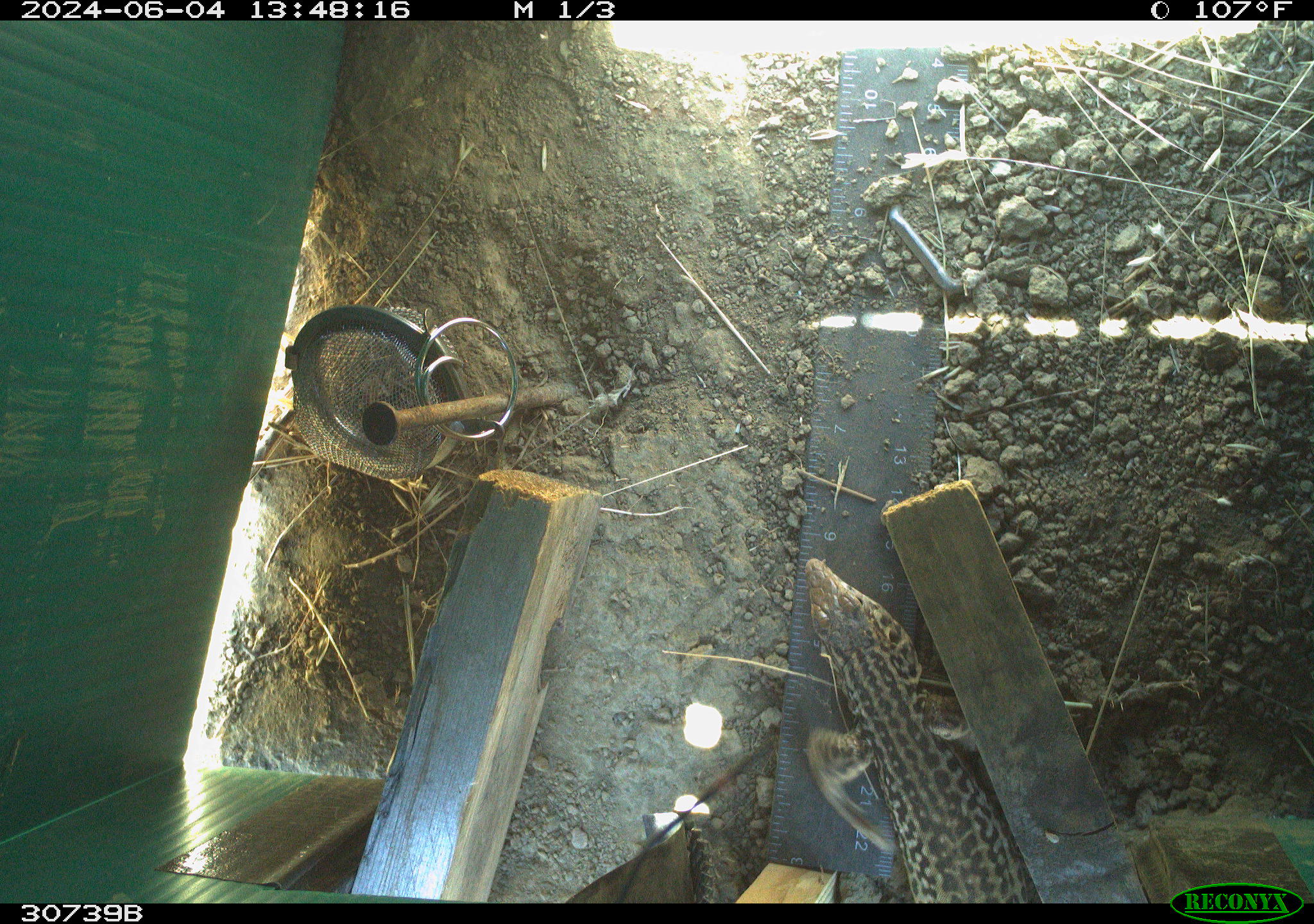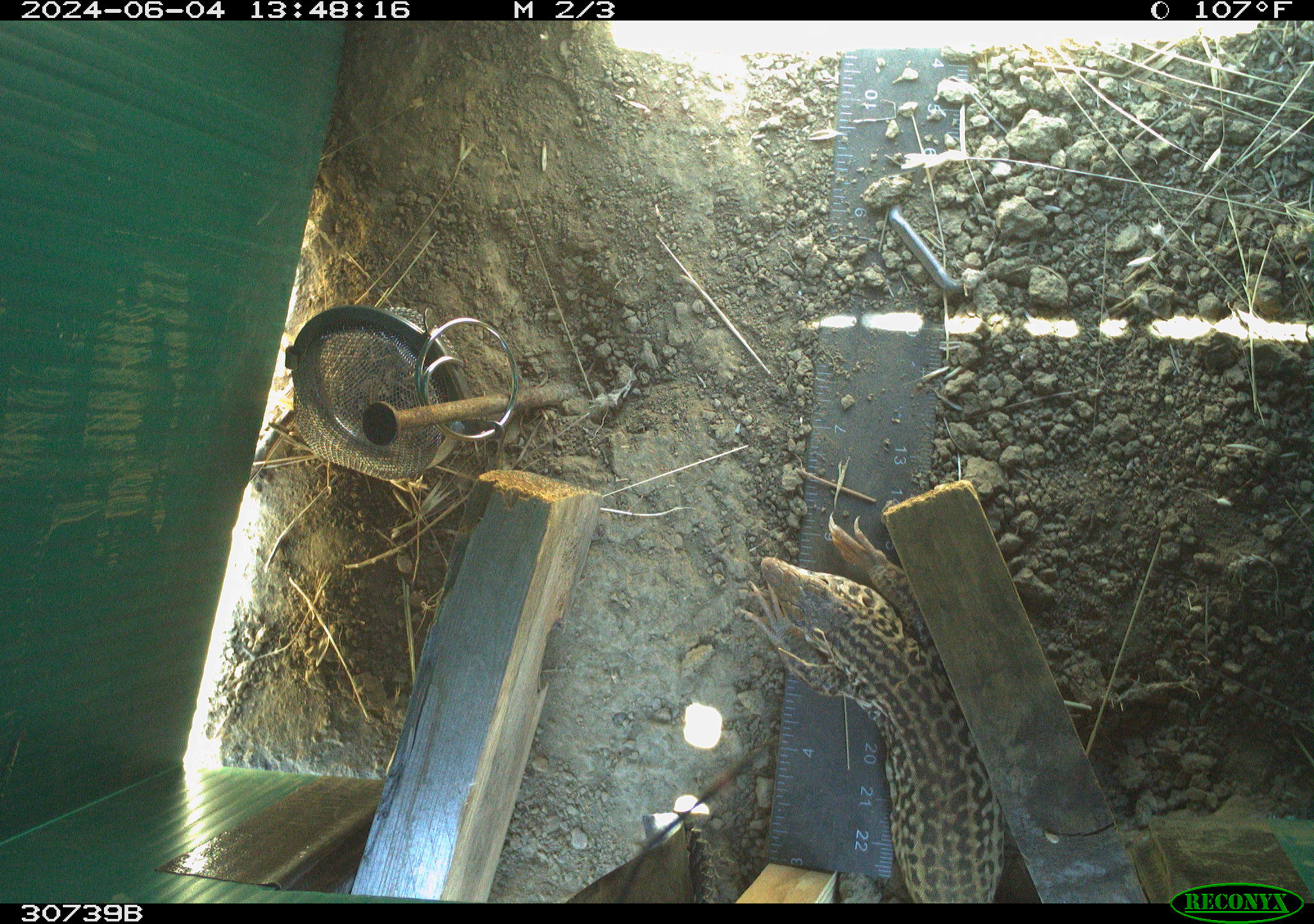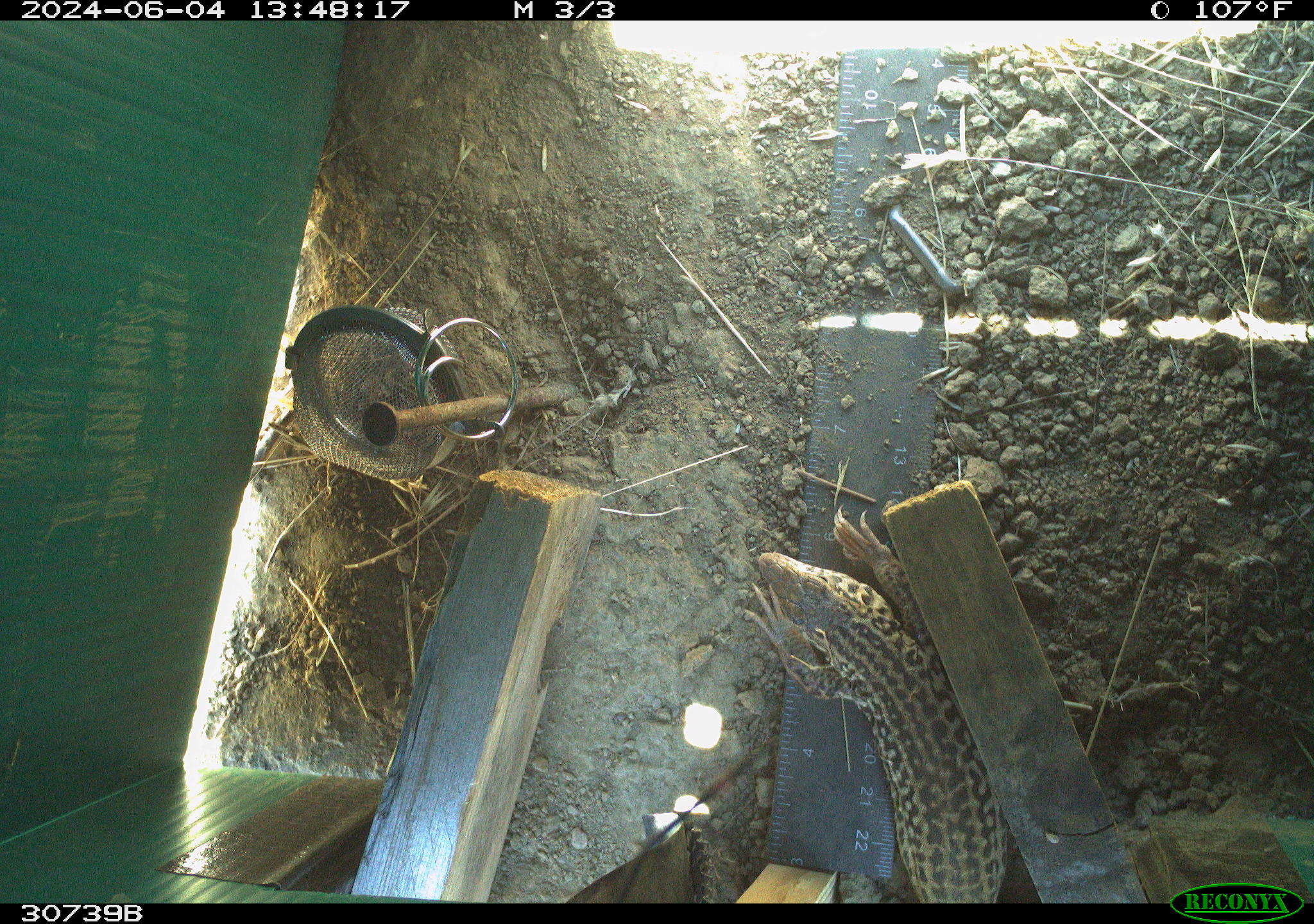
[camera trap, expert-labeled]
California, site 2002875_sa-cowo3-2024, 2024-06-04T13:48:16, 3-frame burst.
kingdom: Animalia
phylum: Chordata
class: Reptilia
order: Squamata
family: Teiidae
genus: Aspidoscelis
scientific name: Aspidoscelis tigris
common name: western whiptail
Western whiptail (Aspidoscelis tigris).